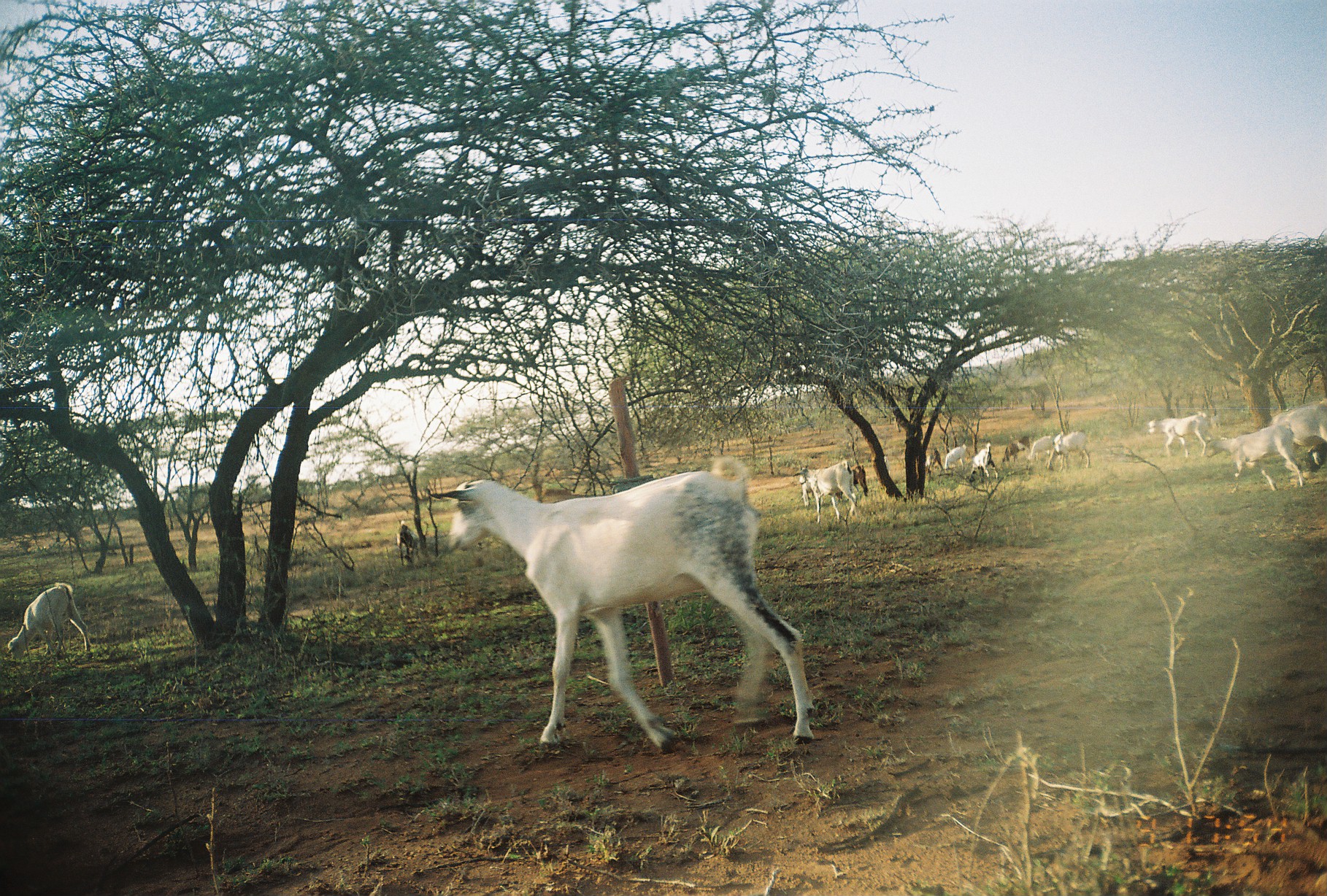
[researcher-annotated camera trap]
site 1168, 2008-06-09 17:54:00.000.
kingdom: Animalia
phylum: Chordata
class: Mammalia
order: Artiodactyla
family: Bovidae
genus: Capra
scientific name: Capra aegagrus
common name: wild goat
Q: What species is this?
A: Capra aegagrus (wild goat).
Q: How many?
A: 17.